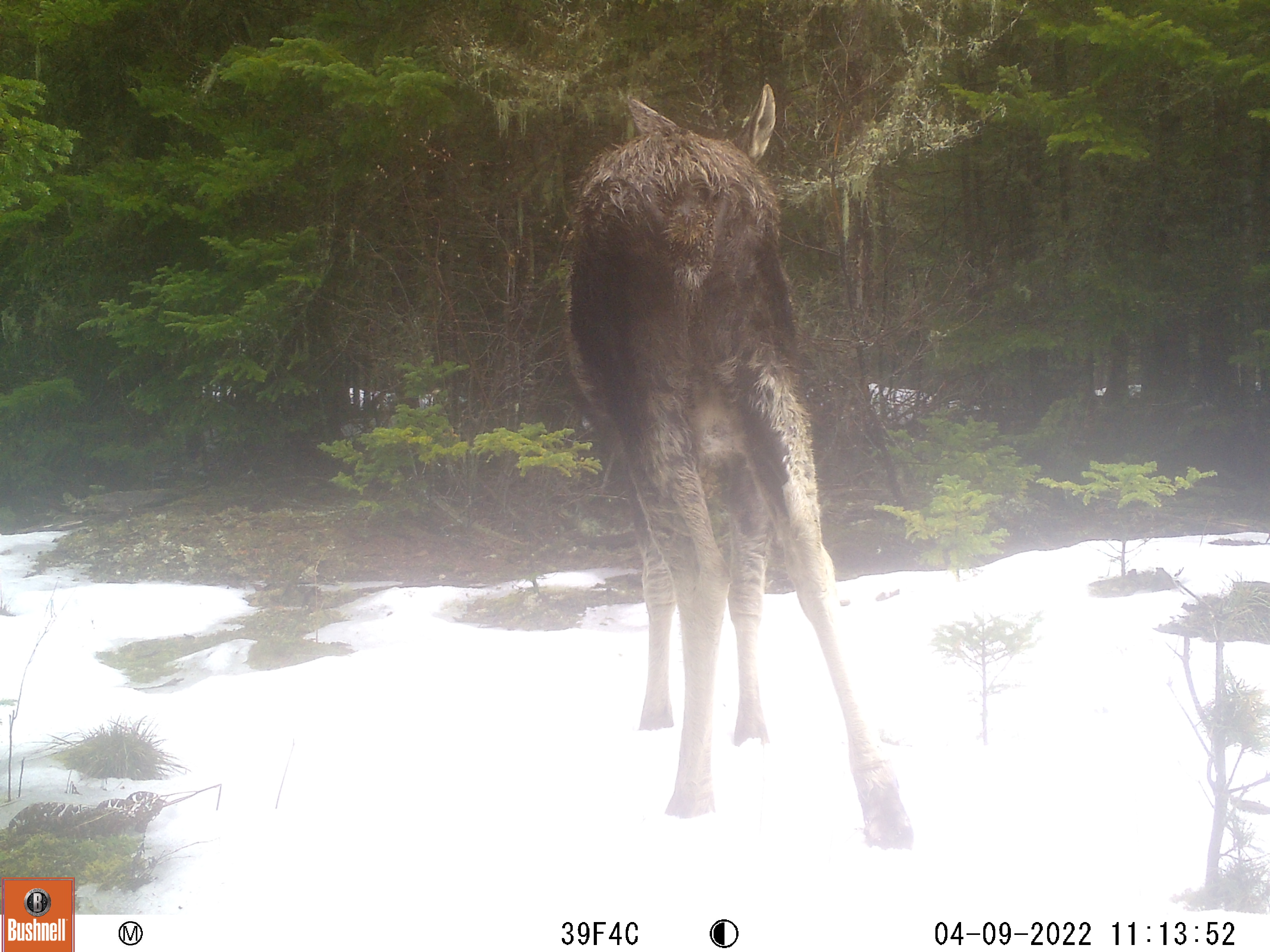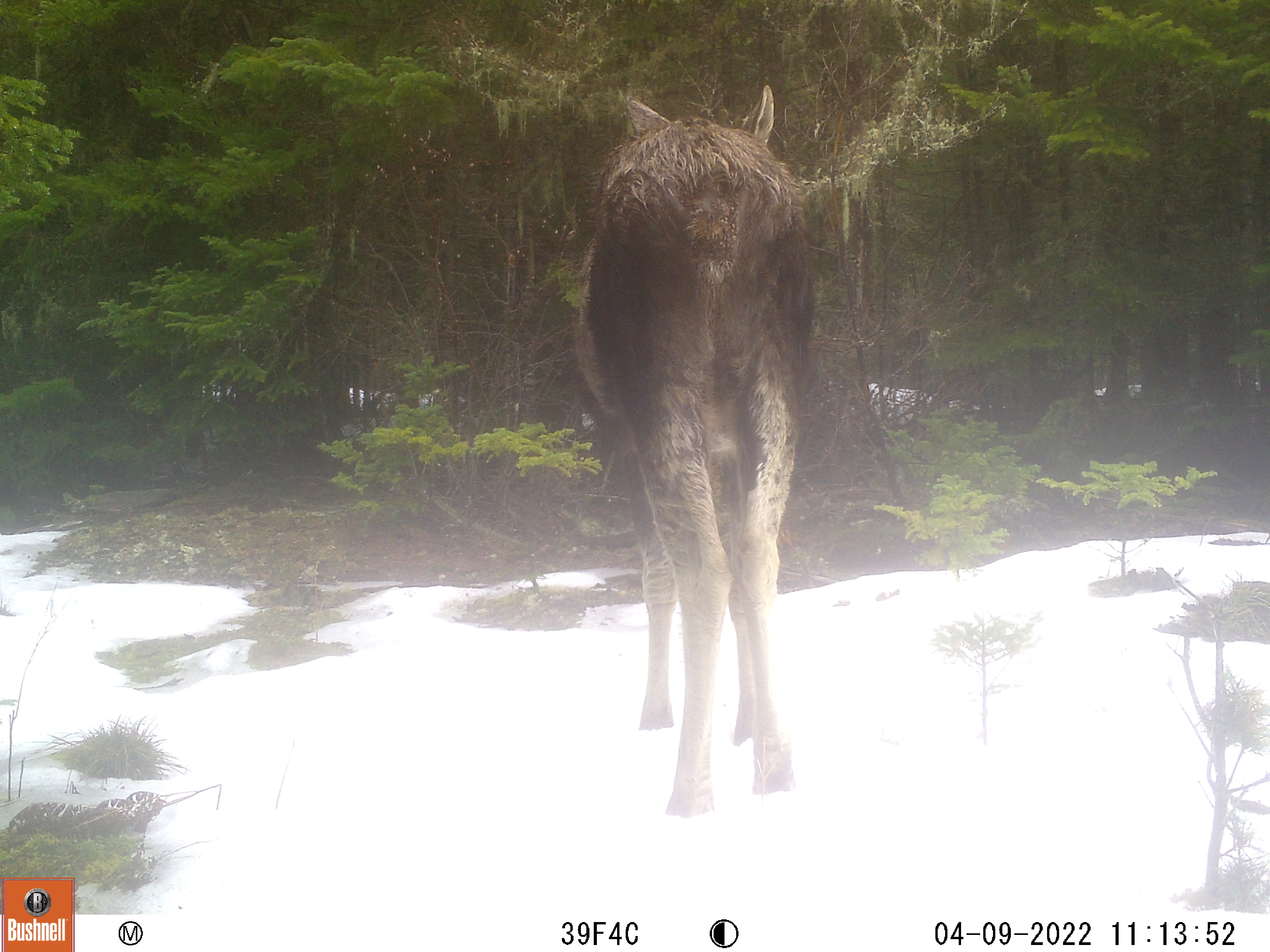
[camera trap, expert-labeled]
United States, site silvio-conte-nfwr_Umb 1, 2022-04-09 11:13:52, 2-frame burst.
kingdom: Animalia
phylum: Chordata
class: Mammalia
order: Artiodactyla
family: Cervidae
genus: Alces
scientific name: Alces alces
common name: moose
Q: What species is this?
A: Moose (Alces alces).